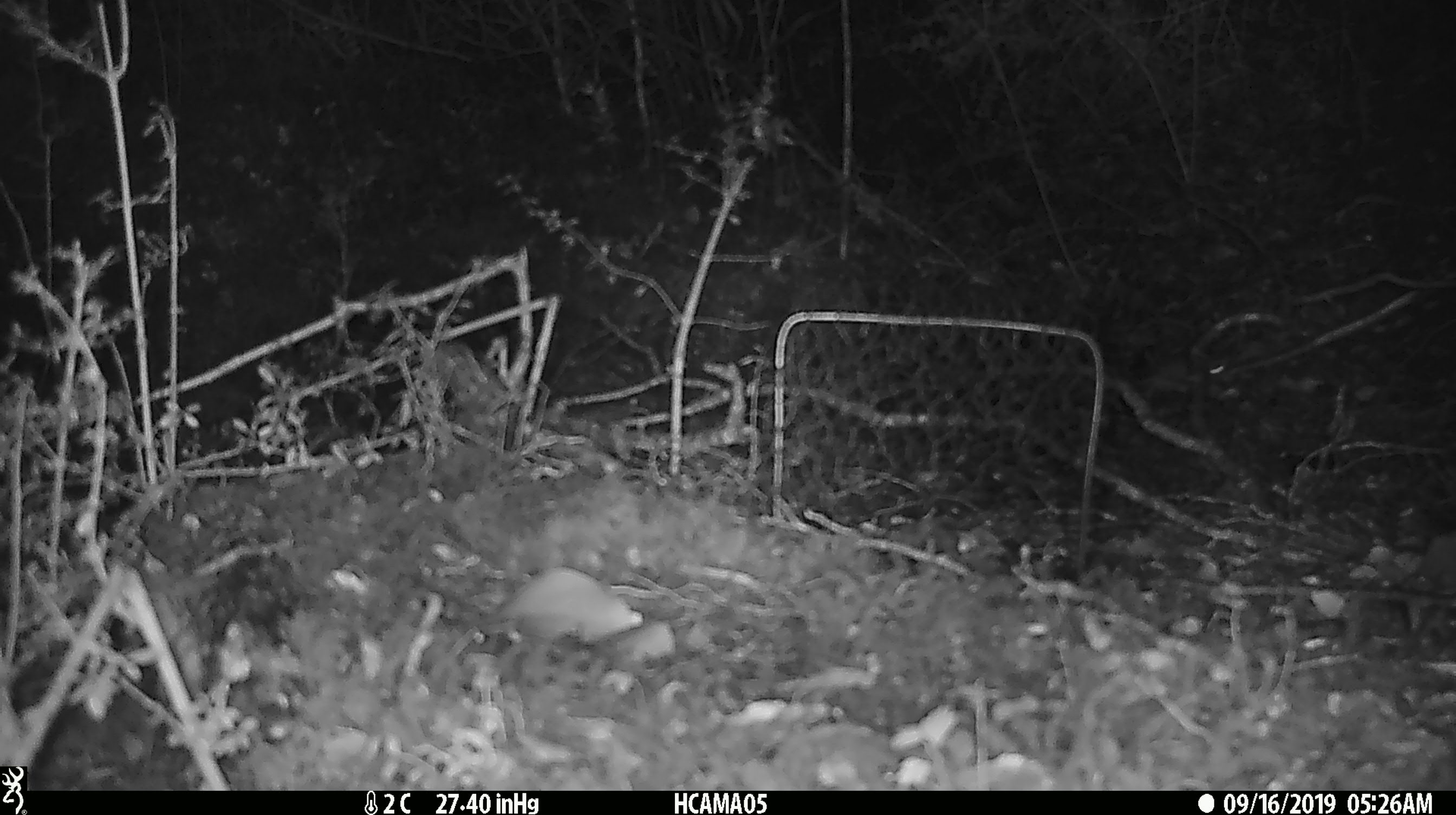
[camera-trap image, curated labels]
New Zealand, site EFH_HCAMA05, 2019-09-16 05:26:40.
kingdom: Animalia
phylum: Chordata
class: Mammalia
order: Rodentia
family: Muridae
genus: Mus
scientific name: Mus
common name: mouse